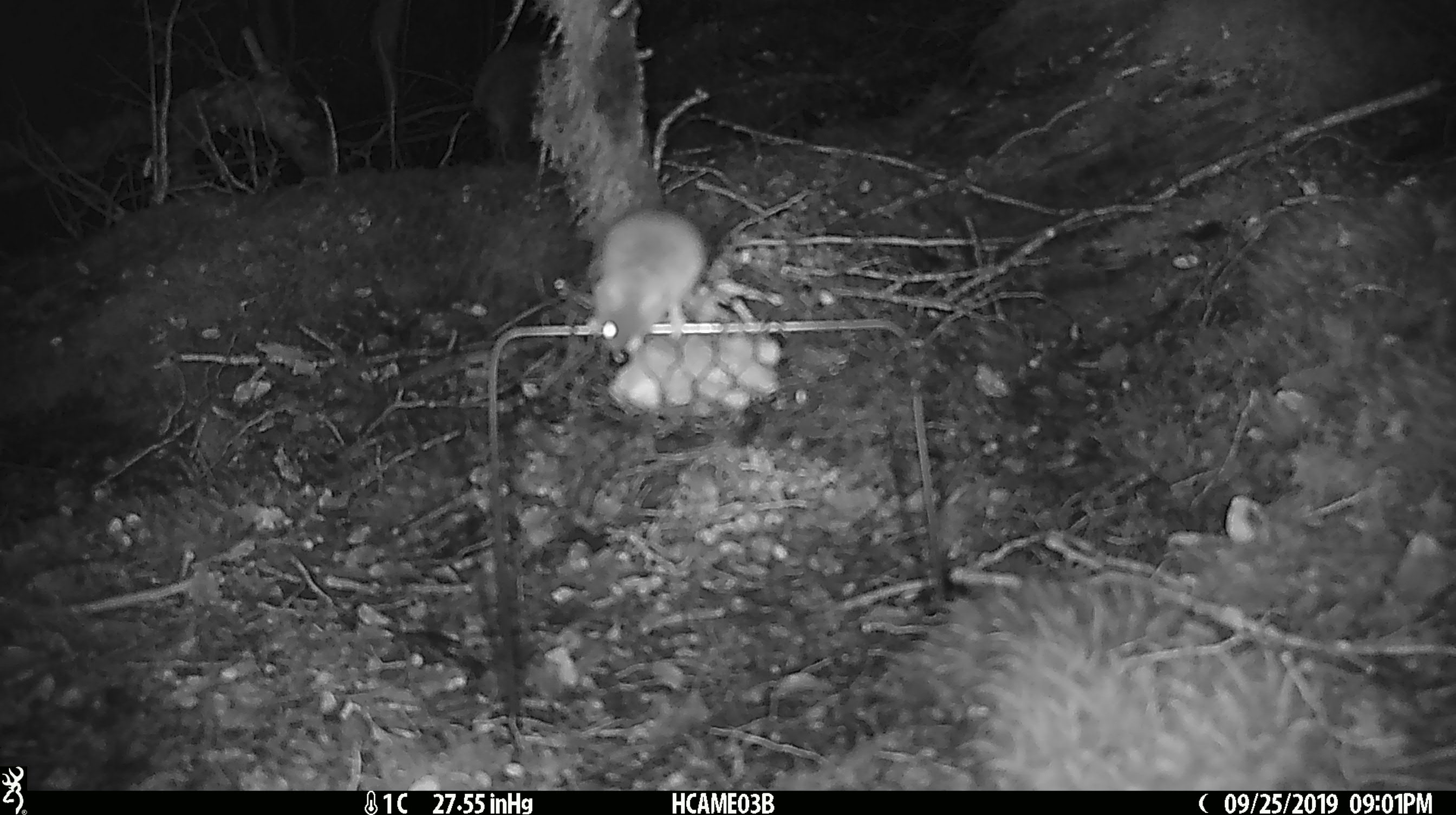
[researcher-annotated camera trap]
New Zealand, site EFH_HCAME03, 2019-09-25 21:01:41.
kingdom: Animalia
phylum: Chordata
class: Mammalia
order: Rodentia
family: Muridae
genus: Mus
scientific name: Mus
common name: mouse